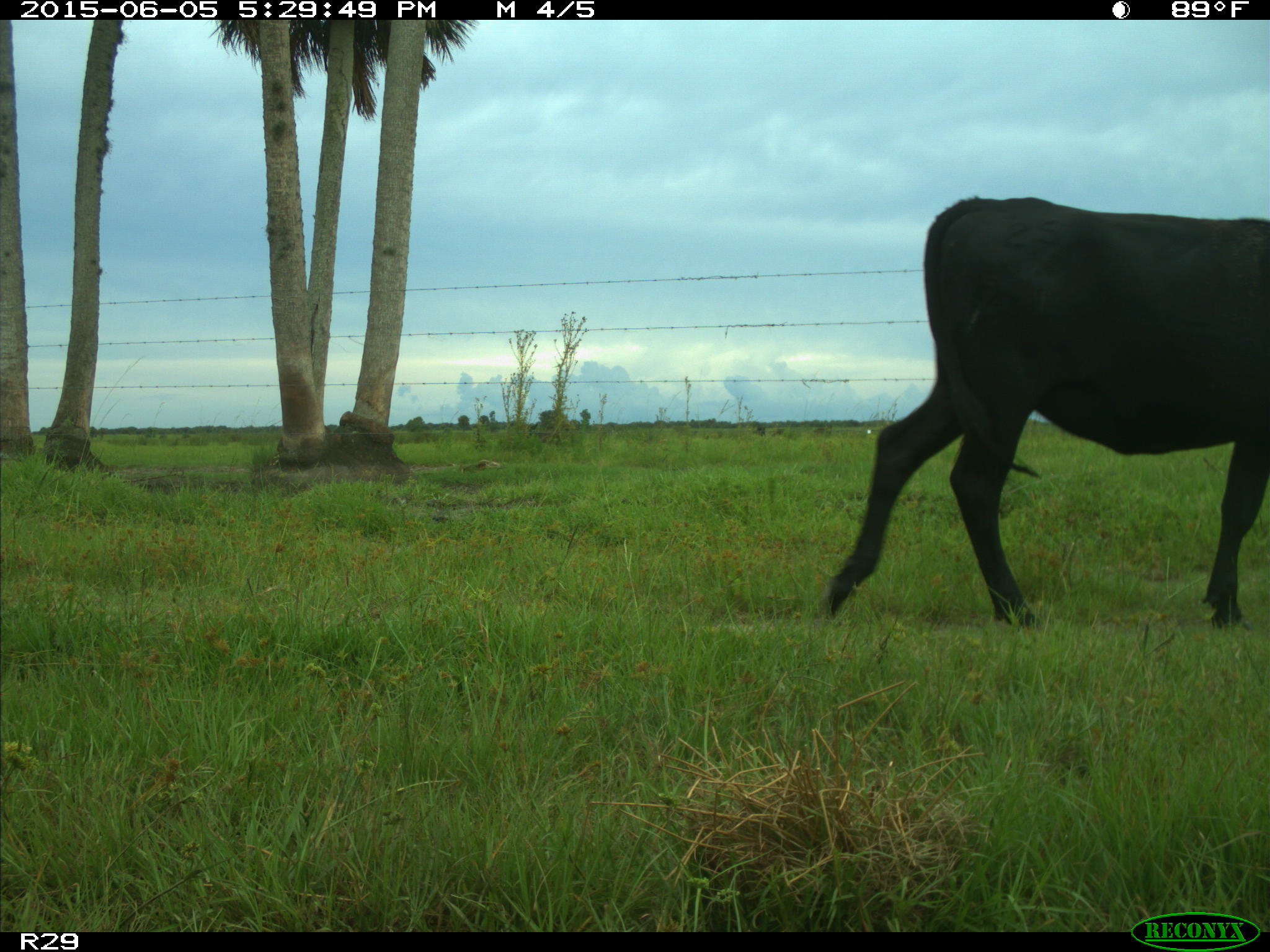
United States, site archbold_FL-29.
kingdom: Animalia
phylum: Chordata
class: Mammalia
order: Artiodactyla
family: Bovidae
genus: Bos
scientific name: Bos taurus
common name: domestic cow